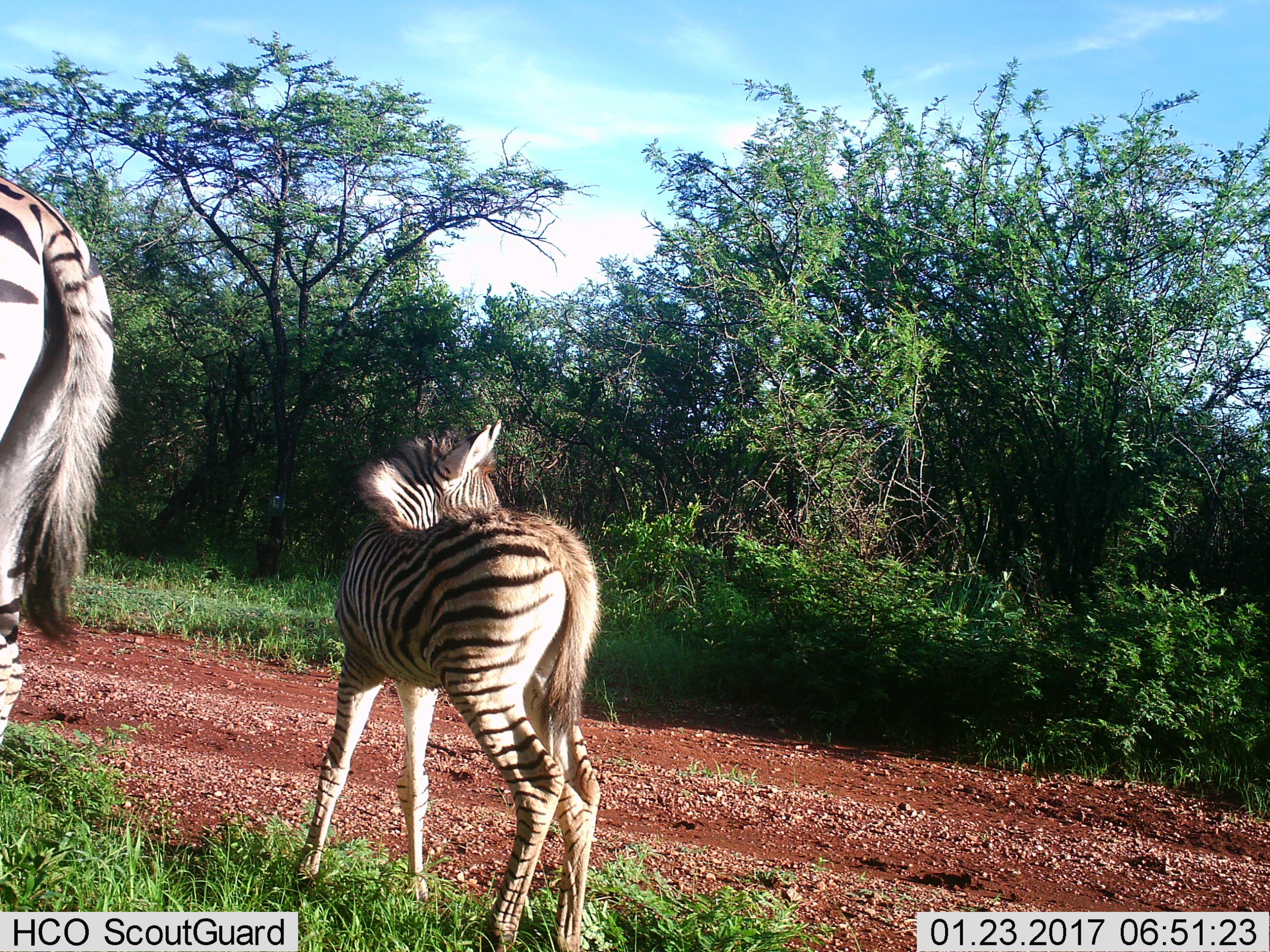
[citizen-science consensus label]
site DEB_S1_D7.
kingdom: Animalia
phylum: Chordata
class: Mammalia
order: Perissodactyla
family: Equidae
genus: Equus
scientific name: Equus quagga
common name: plains zebra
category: zebraplains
Zebraplains (plains zebra) (Equus quagga), count 2. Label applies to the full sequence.